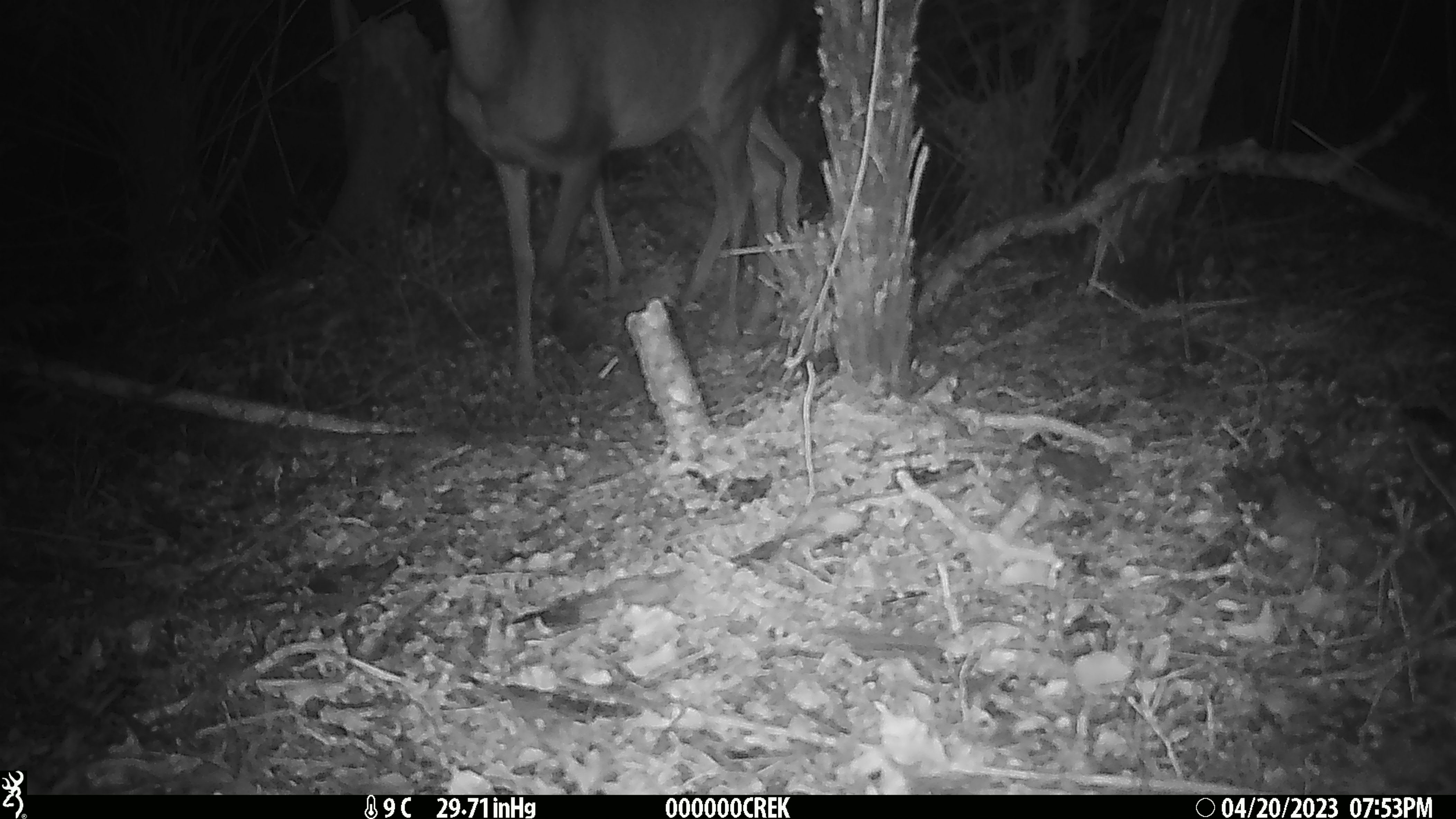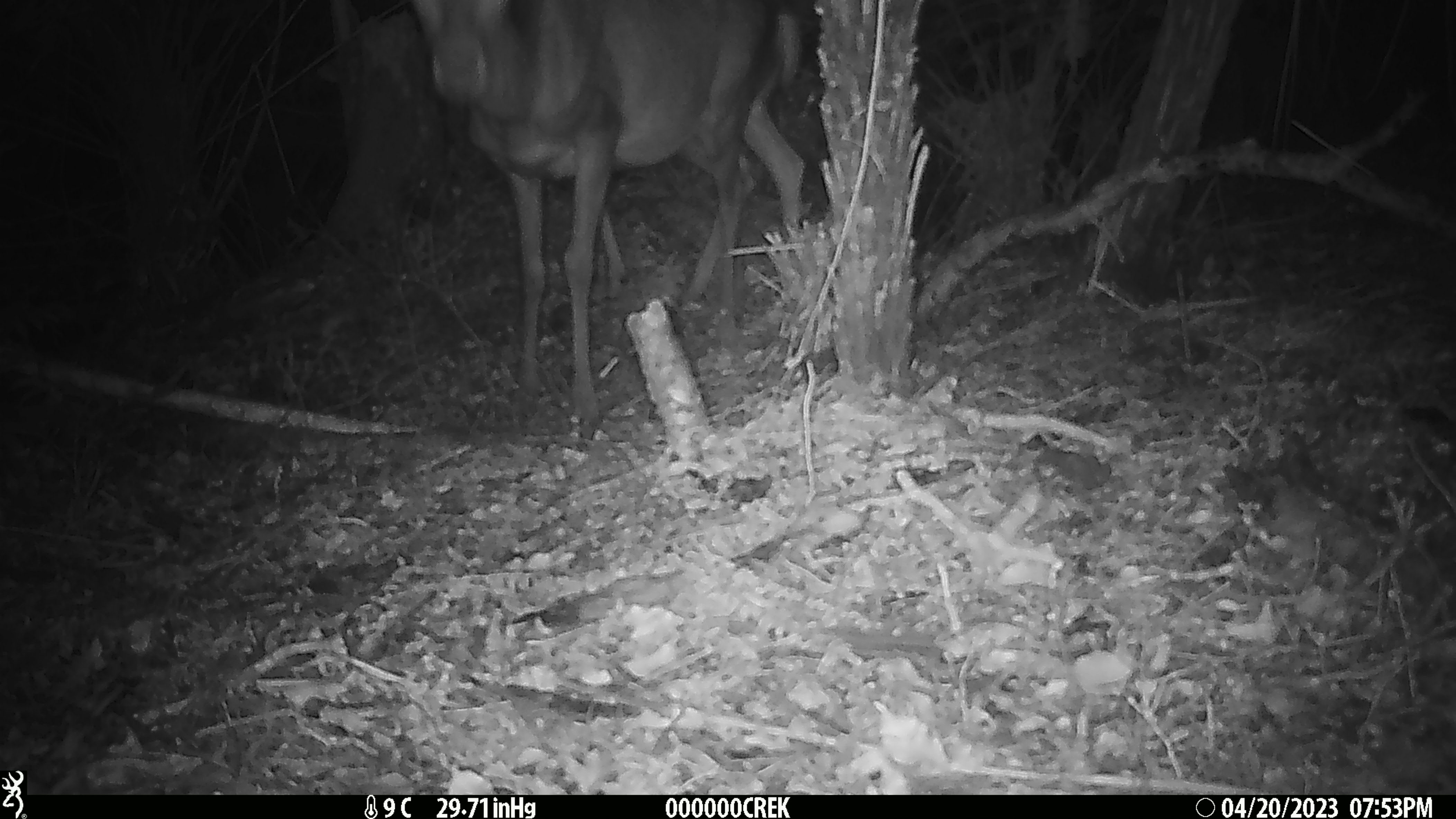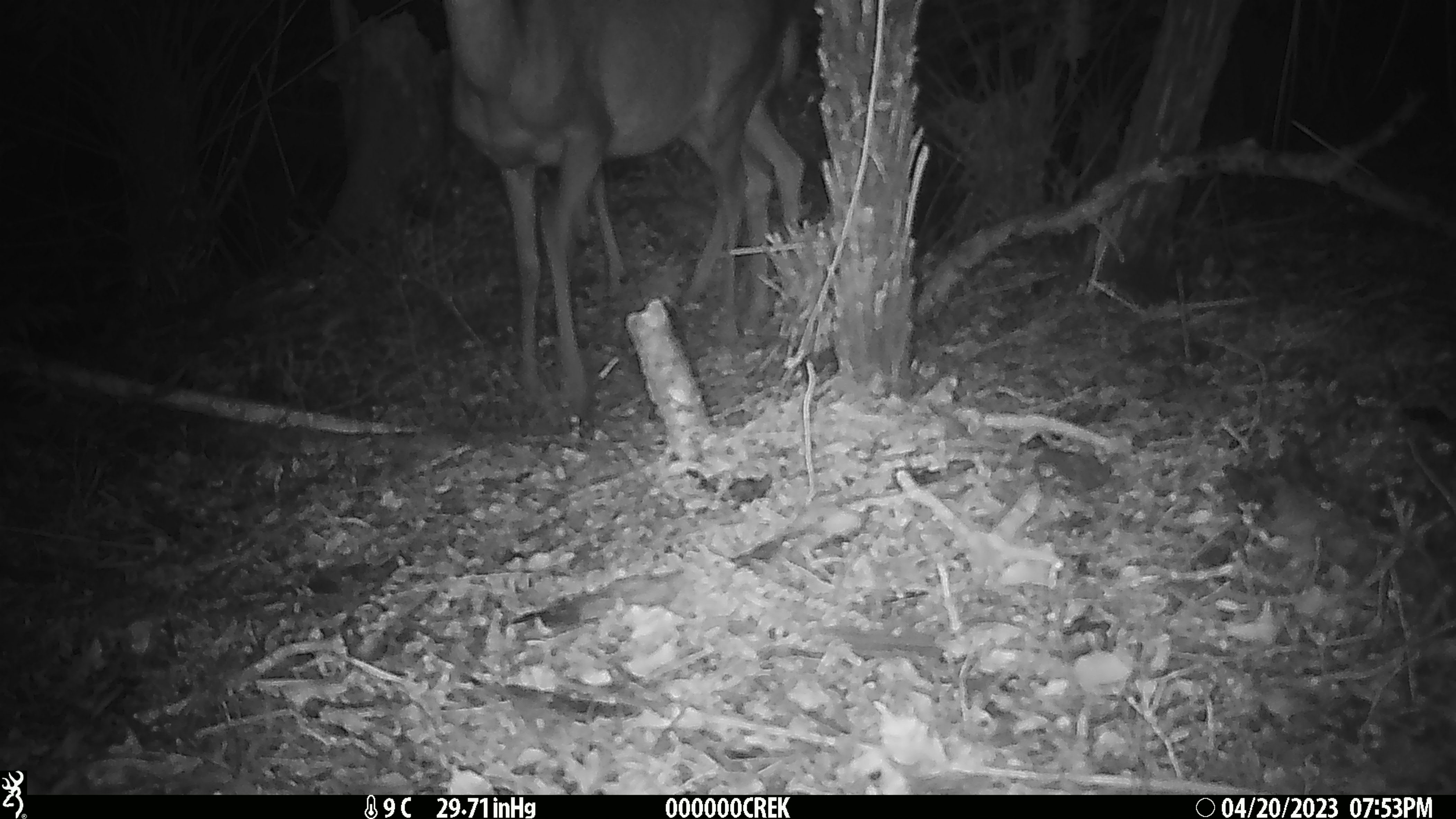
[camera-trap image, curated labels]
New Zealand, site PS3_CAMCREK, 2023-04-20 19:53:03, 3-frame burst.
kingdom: Animalia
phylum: Chordata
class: Mammalia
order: Artiodactyla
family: Cervidae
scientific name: Cervidae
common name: deer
Deer (Cervidae).